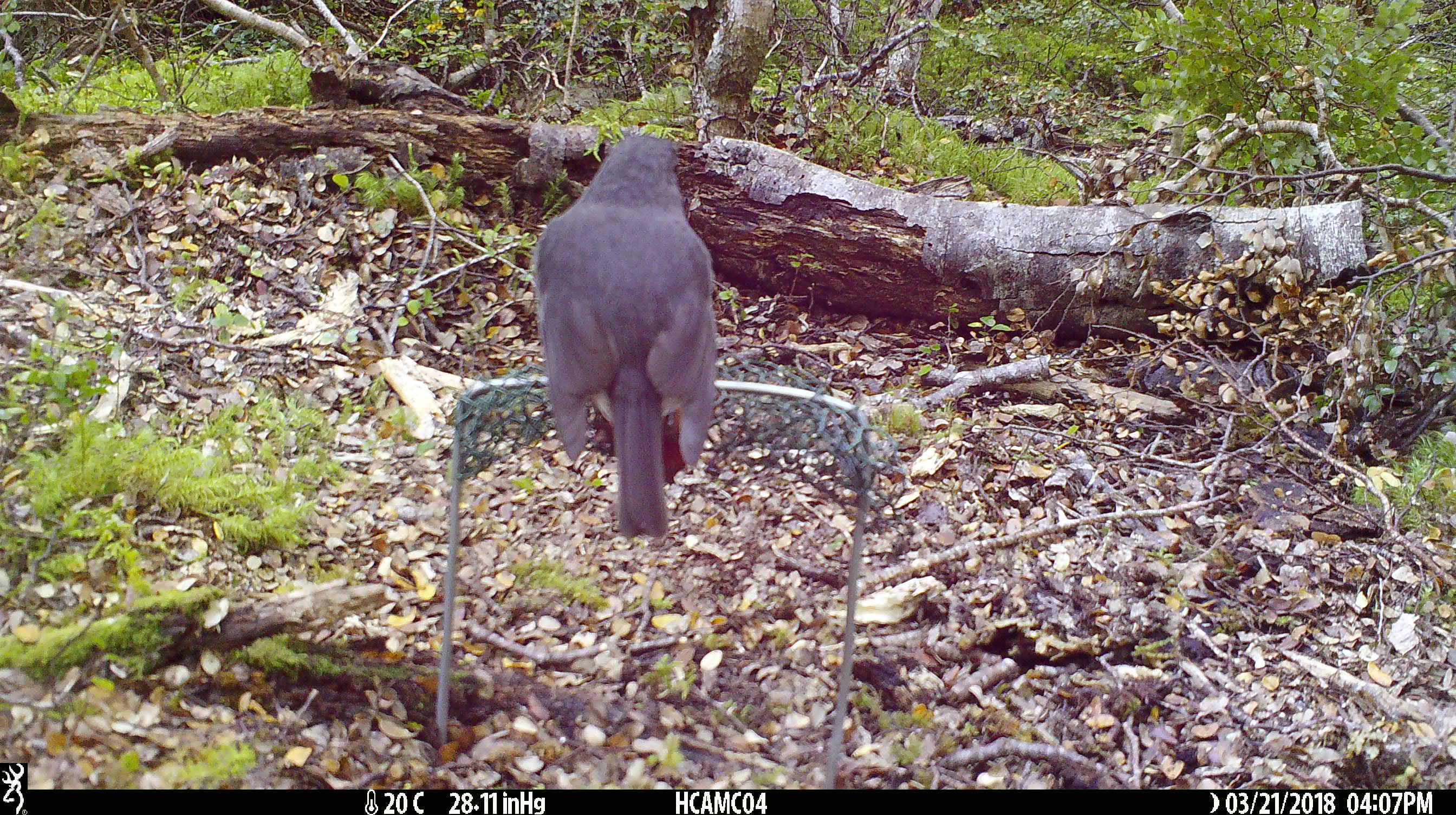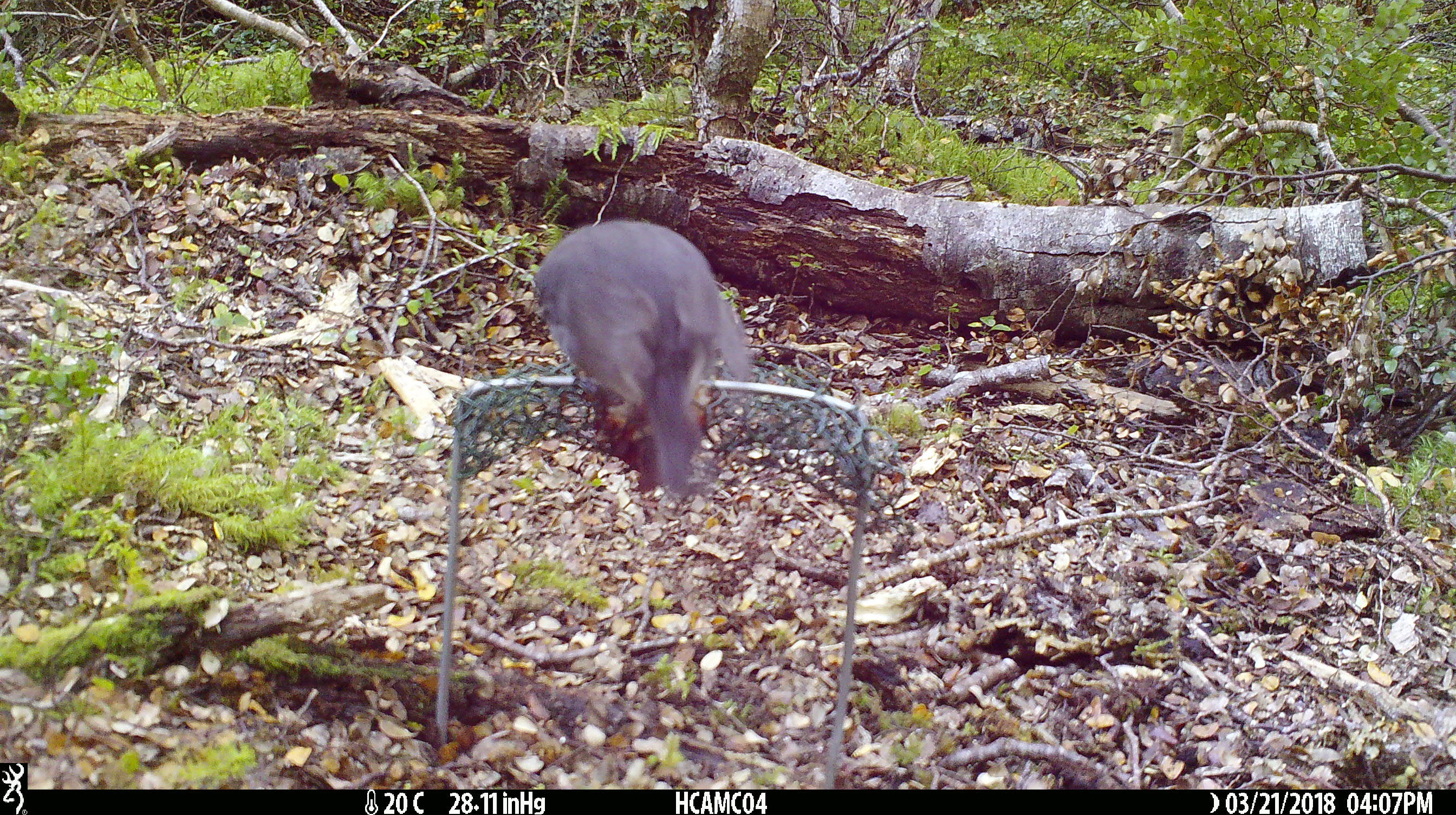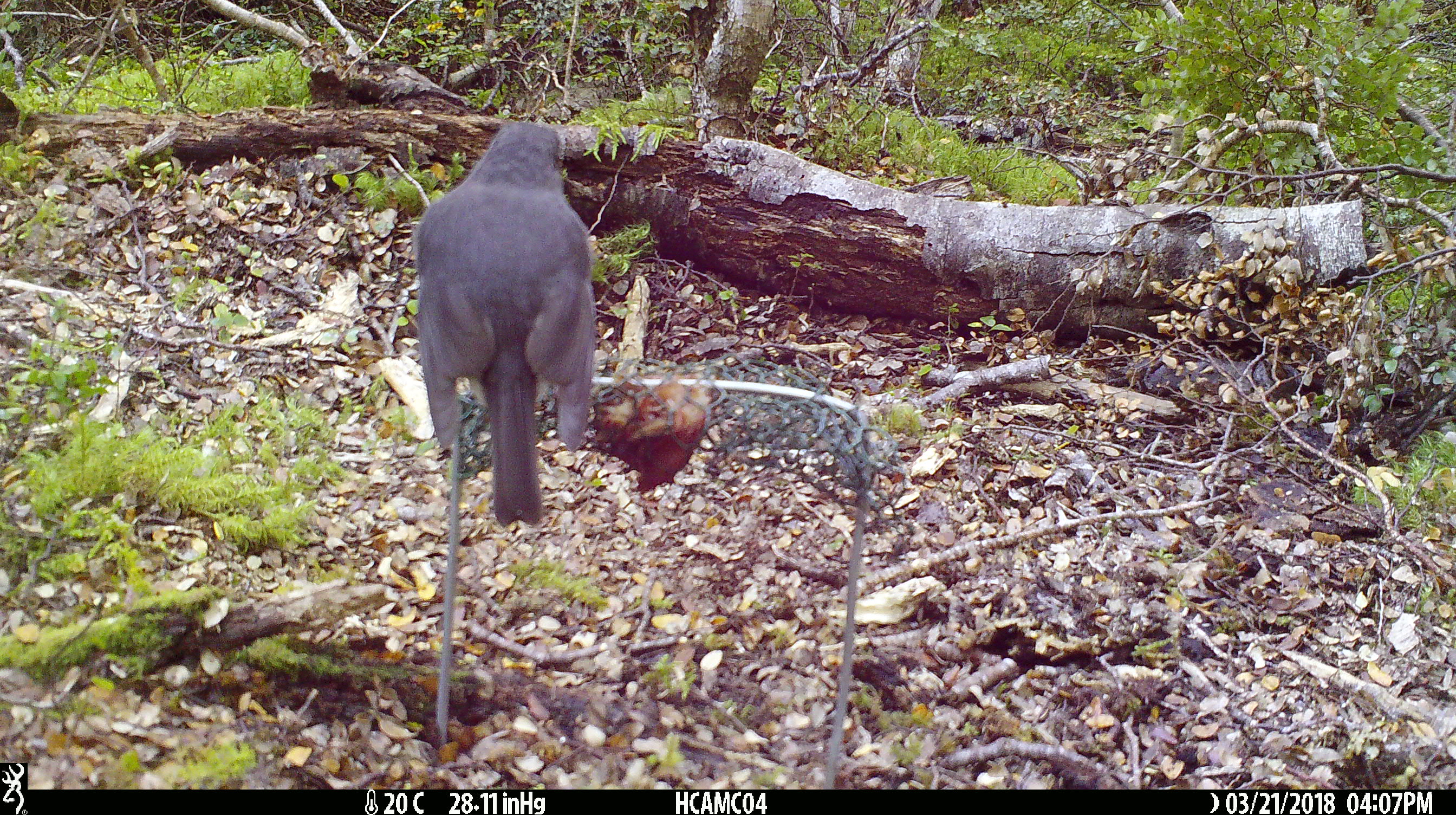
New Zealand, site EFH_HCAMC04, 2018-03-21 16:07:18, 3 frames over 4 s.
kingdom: Animalia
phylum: Chordata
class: Aves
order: Passeriformes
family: Petroicidae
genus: Petroica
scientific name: Petroica australis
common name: new zealand robin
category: robin